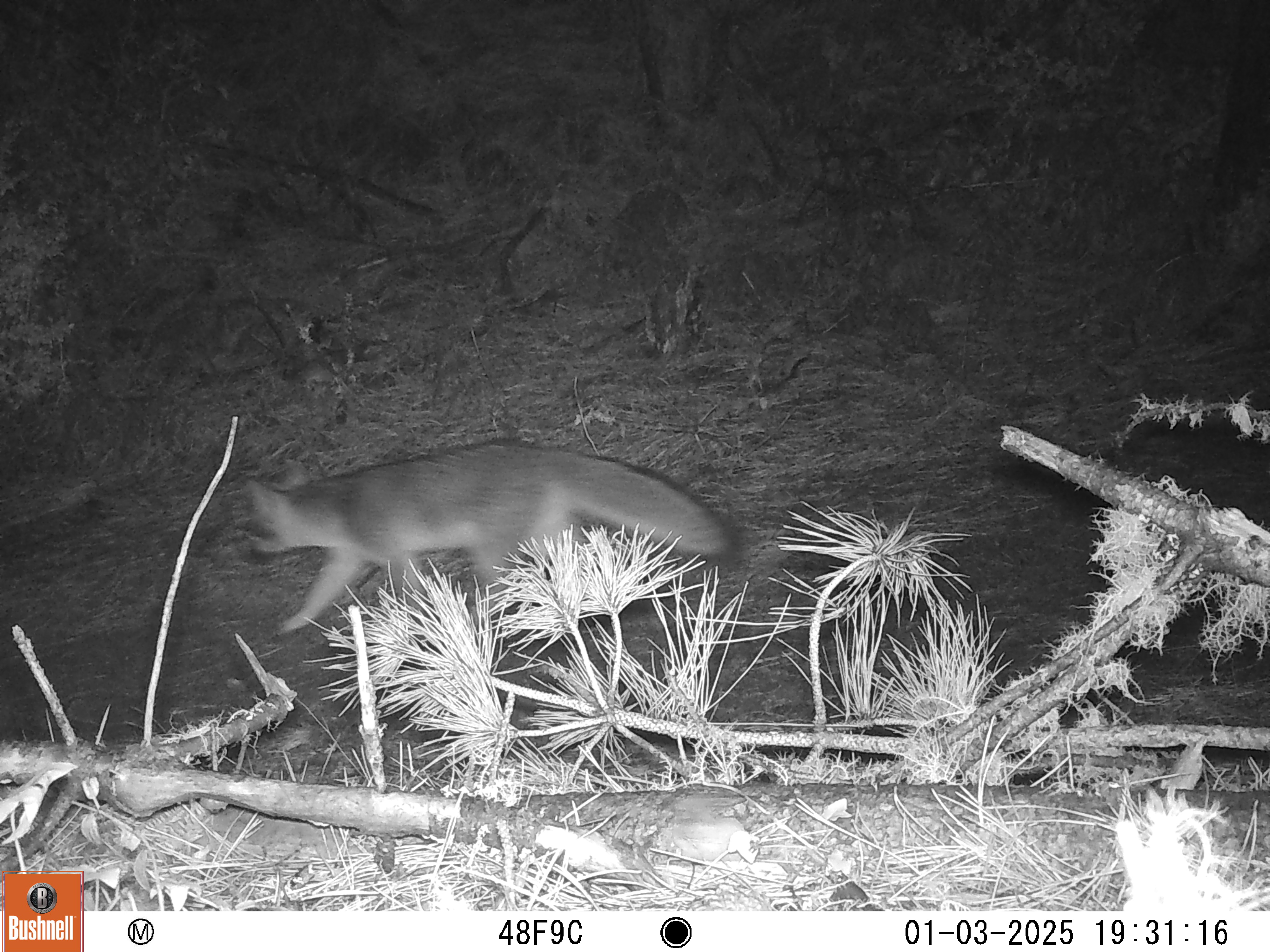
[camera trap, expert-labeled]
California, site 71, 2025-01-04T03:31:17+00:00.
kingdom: Animalia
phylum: Chordata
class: Mammalia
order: Carnivora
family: Canidae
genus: Urocyon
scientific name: Urocyon cinereoargenteus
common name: gray fox